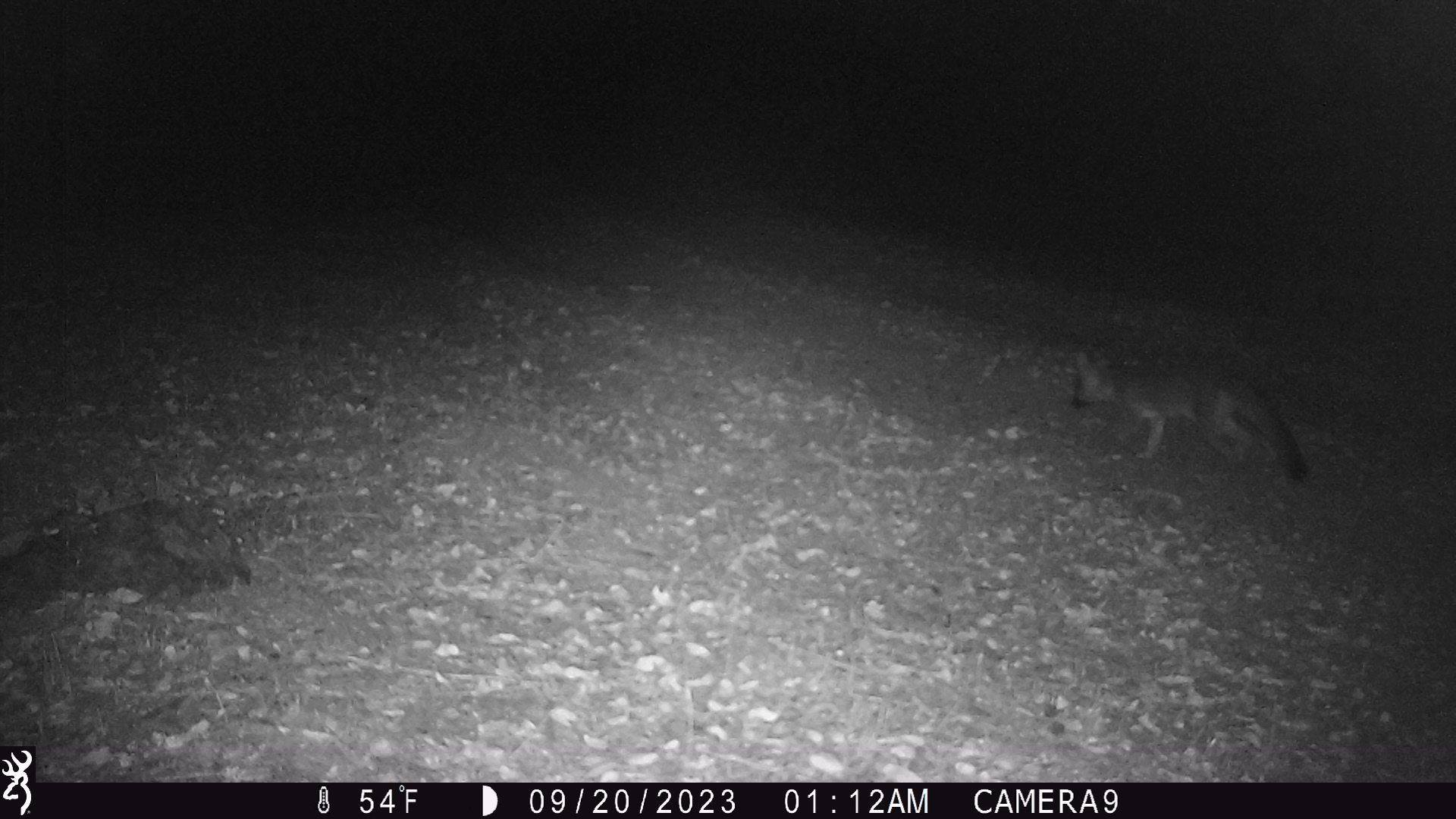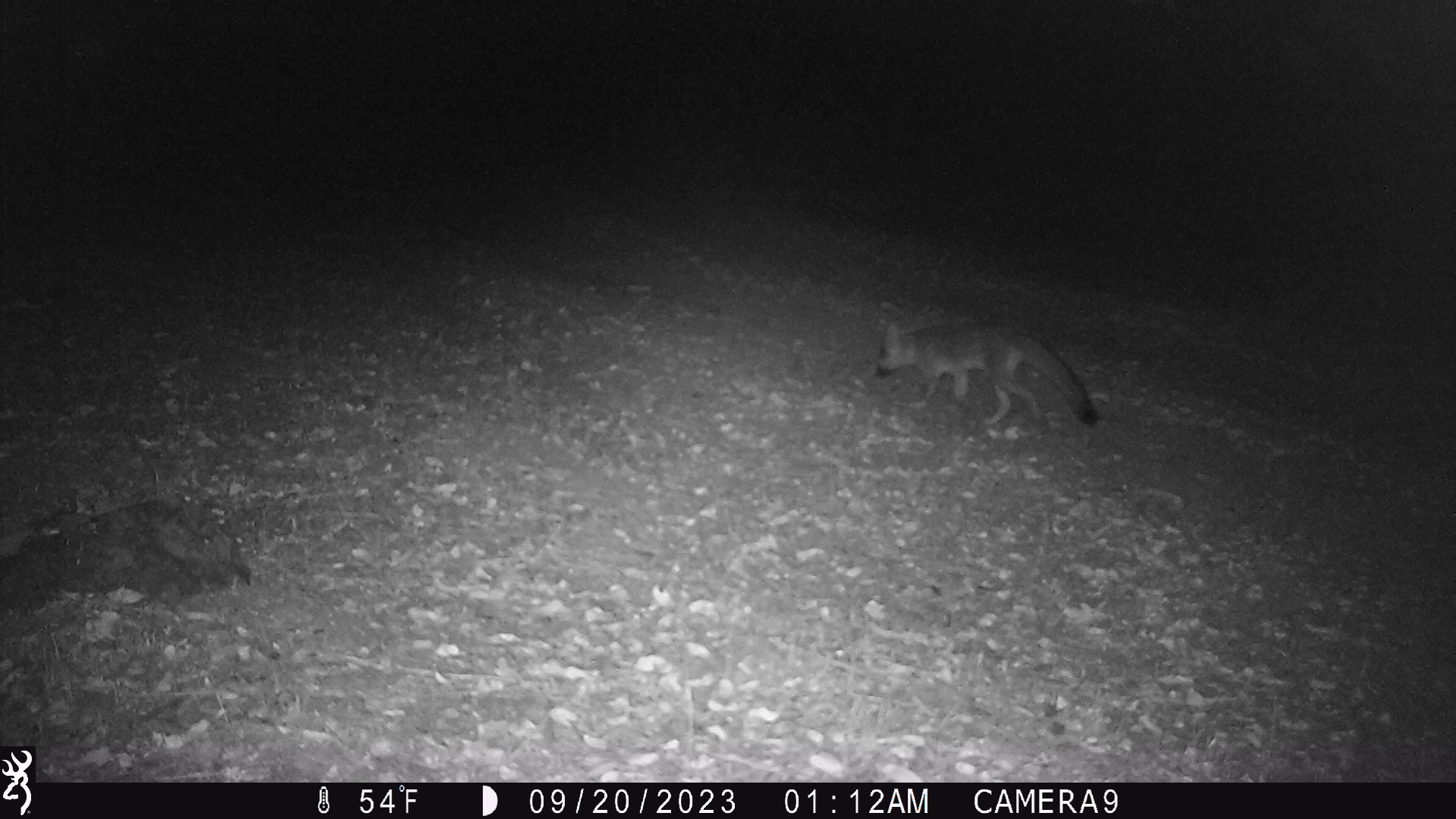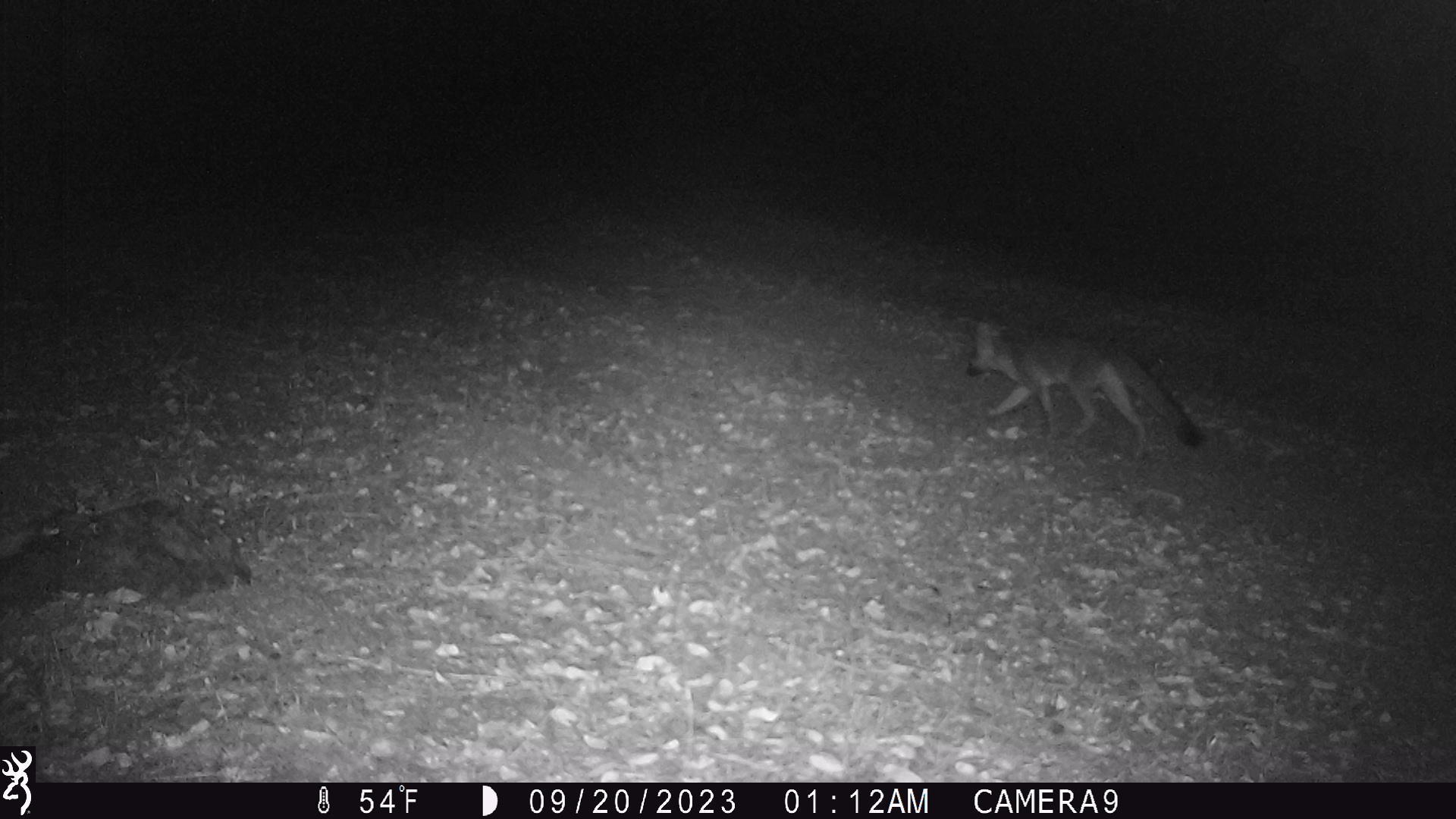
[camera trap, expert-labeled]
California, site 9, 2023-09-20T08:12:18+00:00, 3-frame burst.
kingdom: Animalia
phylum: Chordata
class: Mammalia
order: Carnivora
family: Canidae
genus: Urocyon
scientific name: Urocyon cinereoargenteus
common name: gray fox